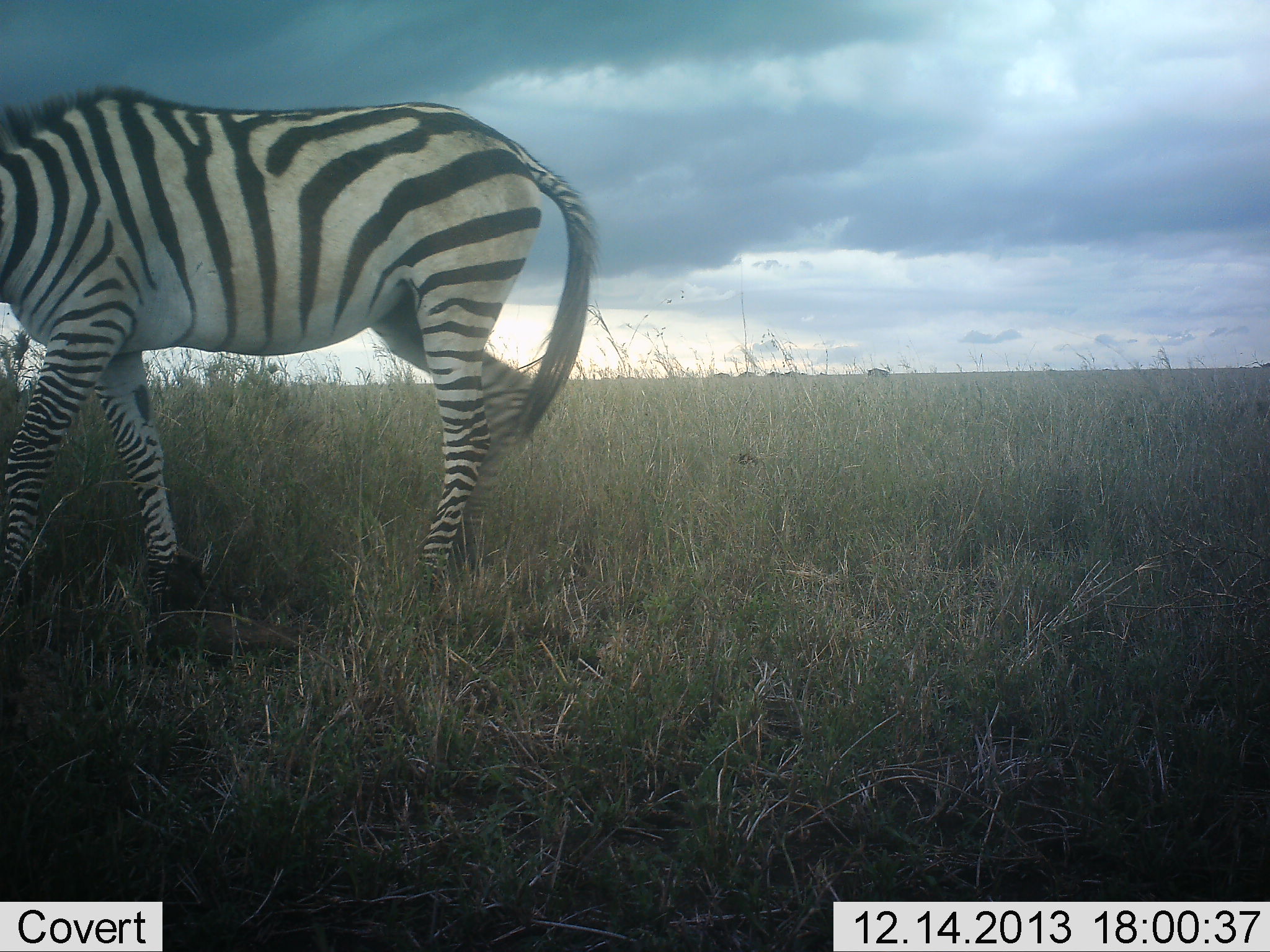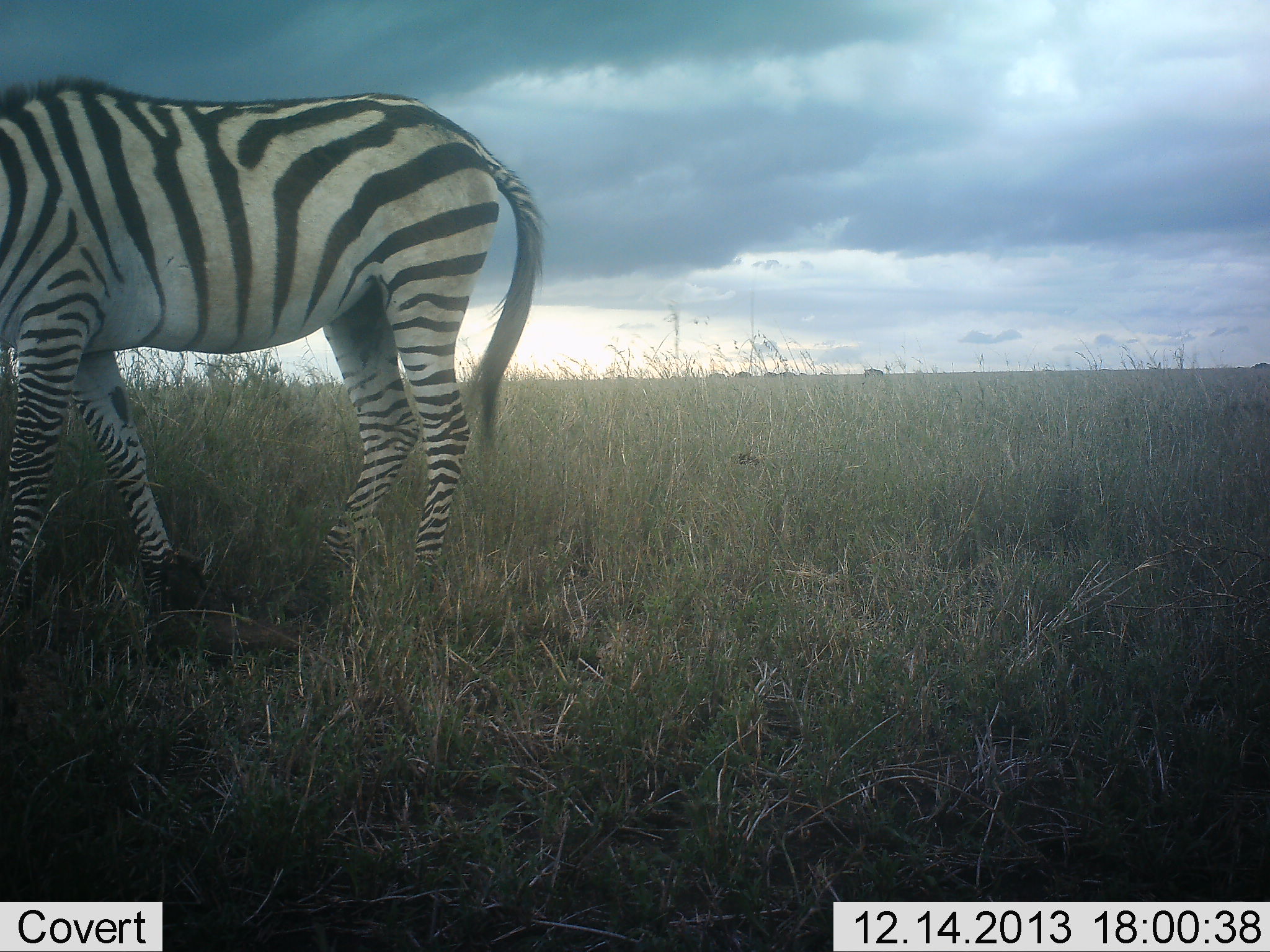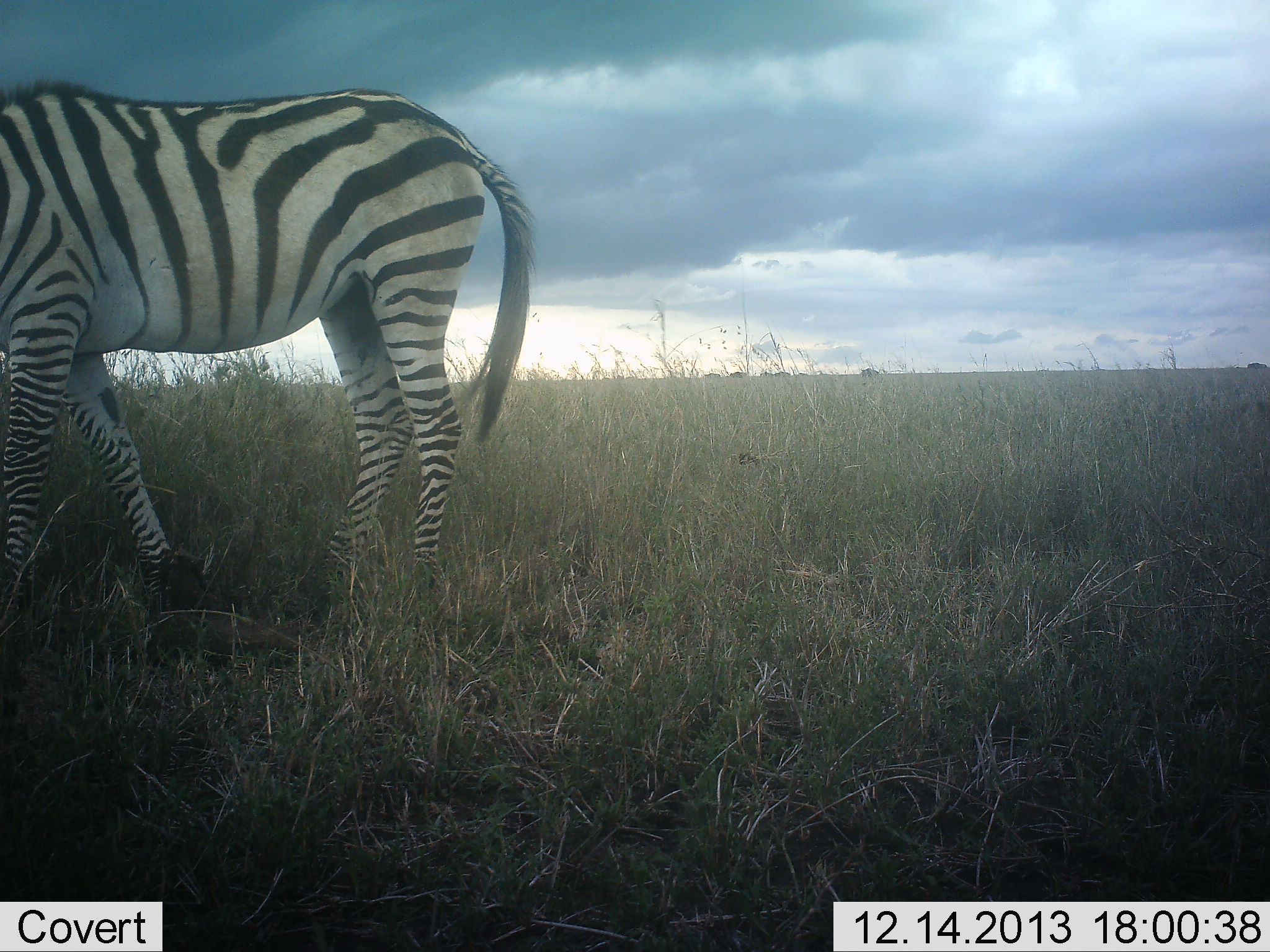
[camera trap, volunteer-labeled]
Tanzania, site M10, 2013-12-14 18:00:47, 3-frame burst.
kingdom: Animalia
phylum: Chordata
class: Mammalia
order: Perissodactyla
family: Equidae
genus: Equus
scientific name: Equus quagga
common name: plains zebra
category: zebra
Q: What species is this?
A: Zebra (plains zebra) (Equus quagga).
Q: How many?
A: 1.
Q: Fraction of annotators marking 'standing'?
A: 33%.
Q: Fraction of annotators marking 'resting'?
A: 0%.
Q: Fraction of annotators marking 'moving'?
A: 42%.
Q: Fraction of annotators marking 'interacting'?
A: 0%.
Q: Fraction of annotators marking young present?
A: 0%.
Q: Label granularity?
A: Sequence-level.